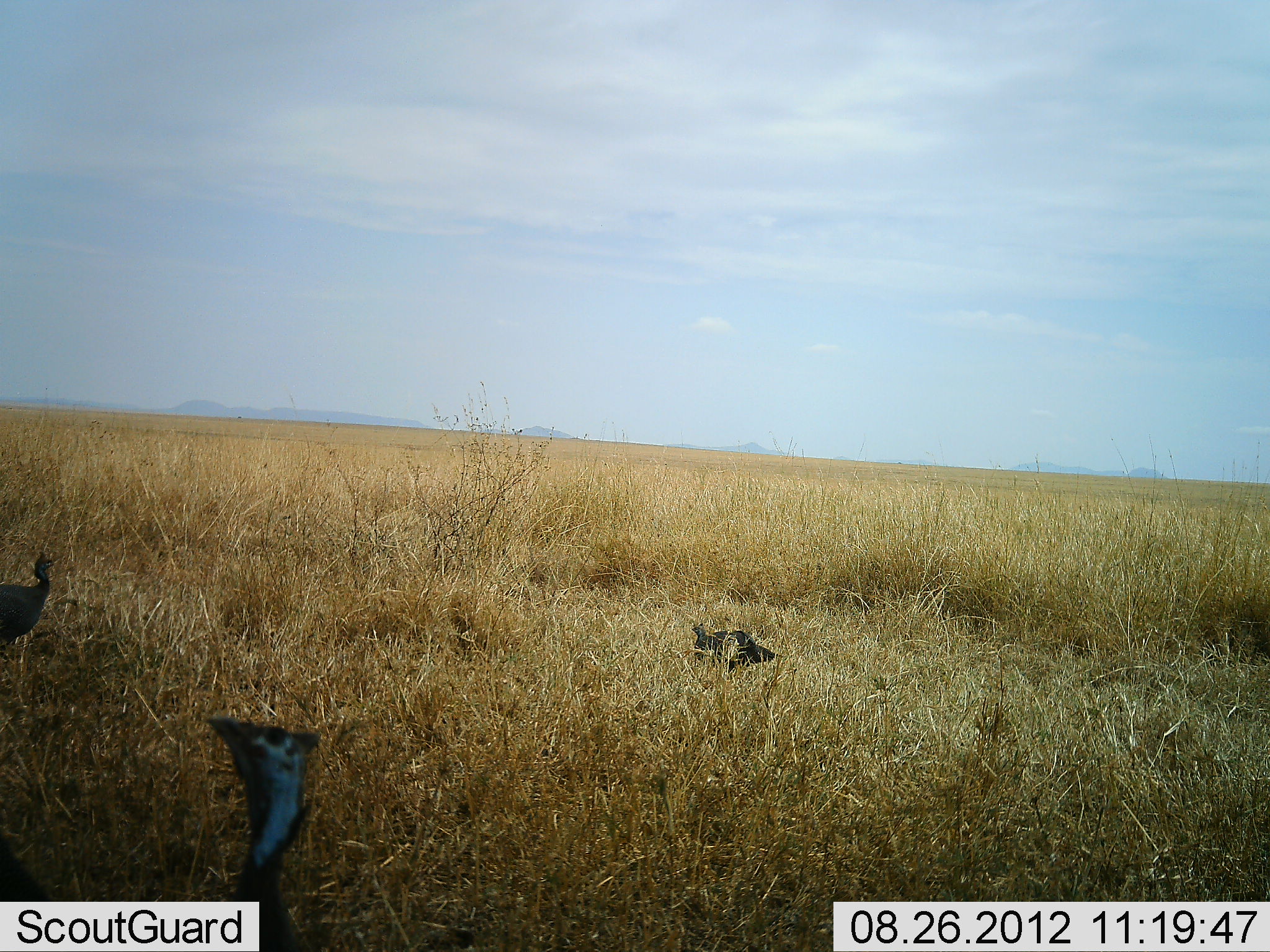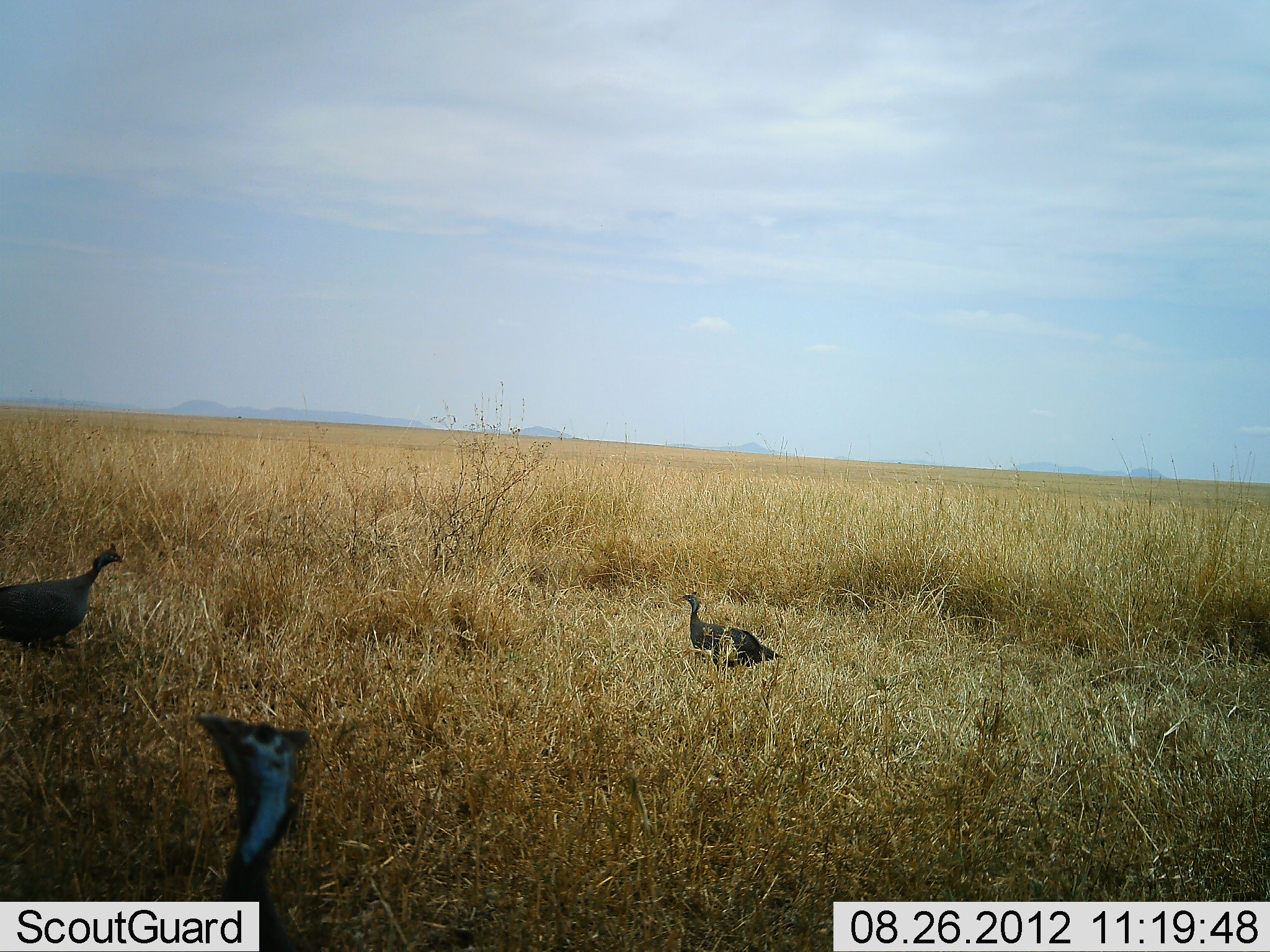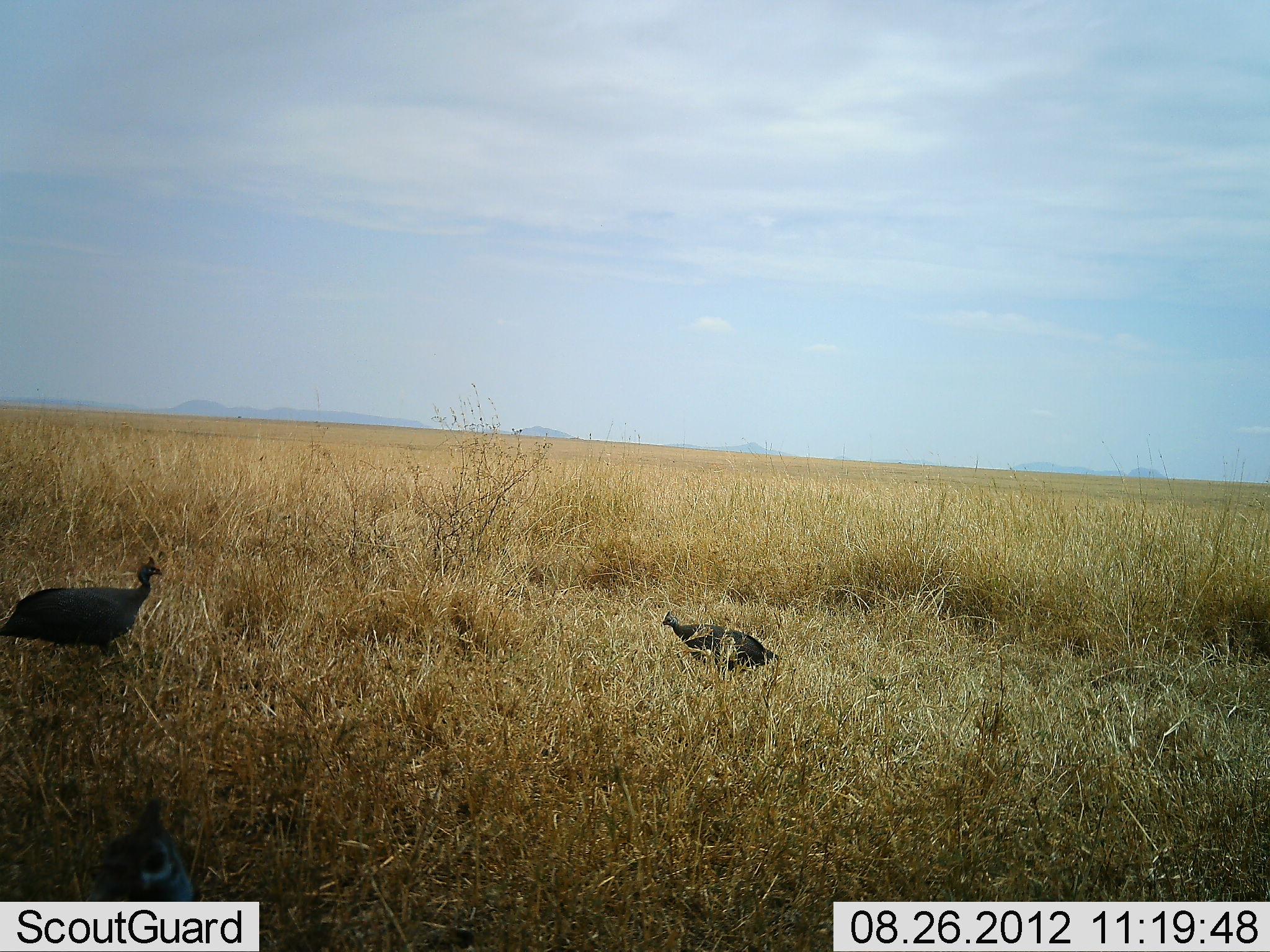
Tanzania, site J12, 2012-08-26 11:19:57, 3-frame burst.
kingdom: Animalia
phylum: Chordata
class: Aves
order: Galliformes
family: Numididae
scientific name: Numididae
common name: guinea fowl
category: guineafowl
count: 3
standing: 60%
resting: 0%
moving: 50%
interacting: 0%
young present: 0%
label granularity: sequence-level